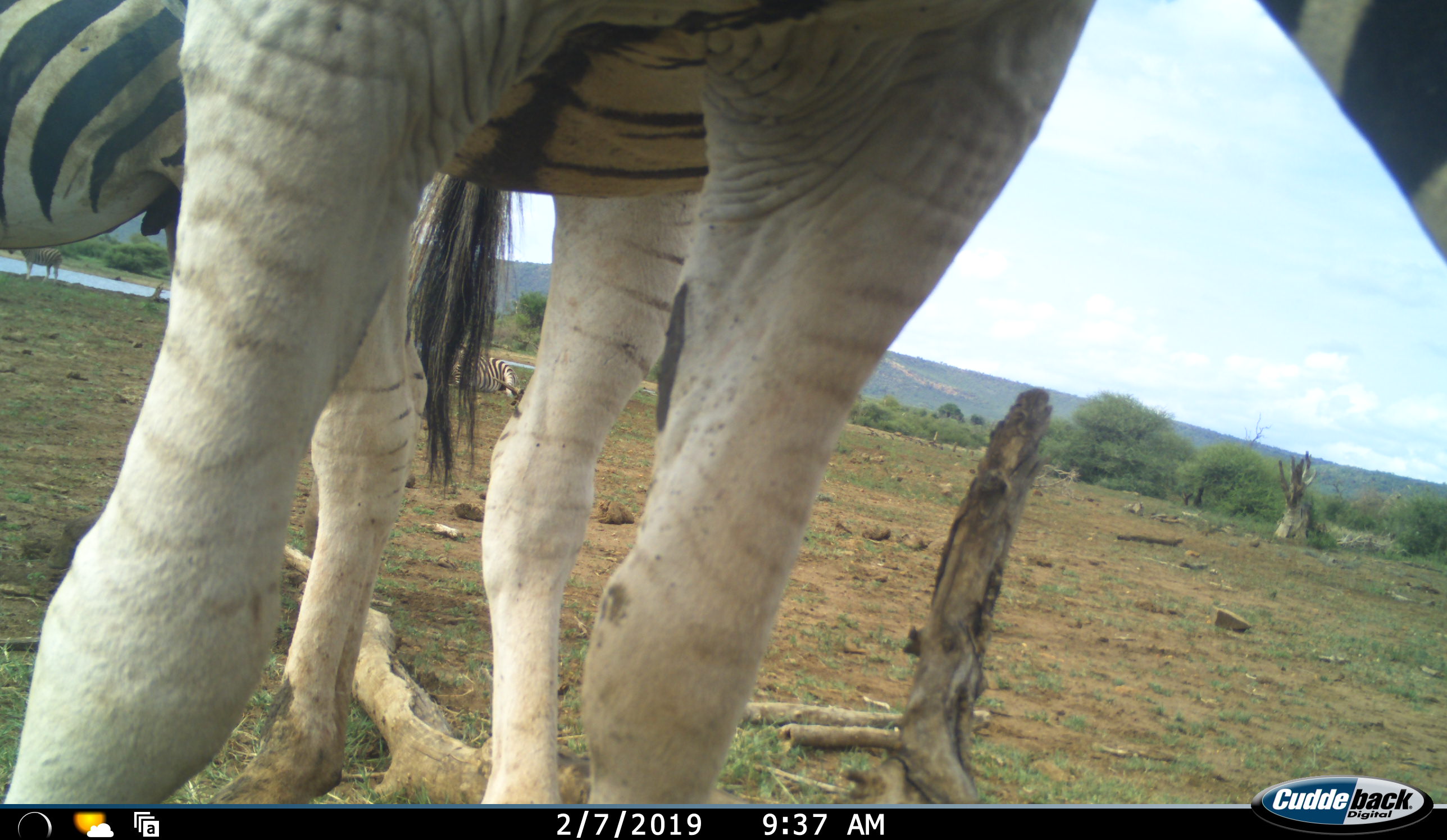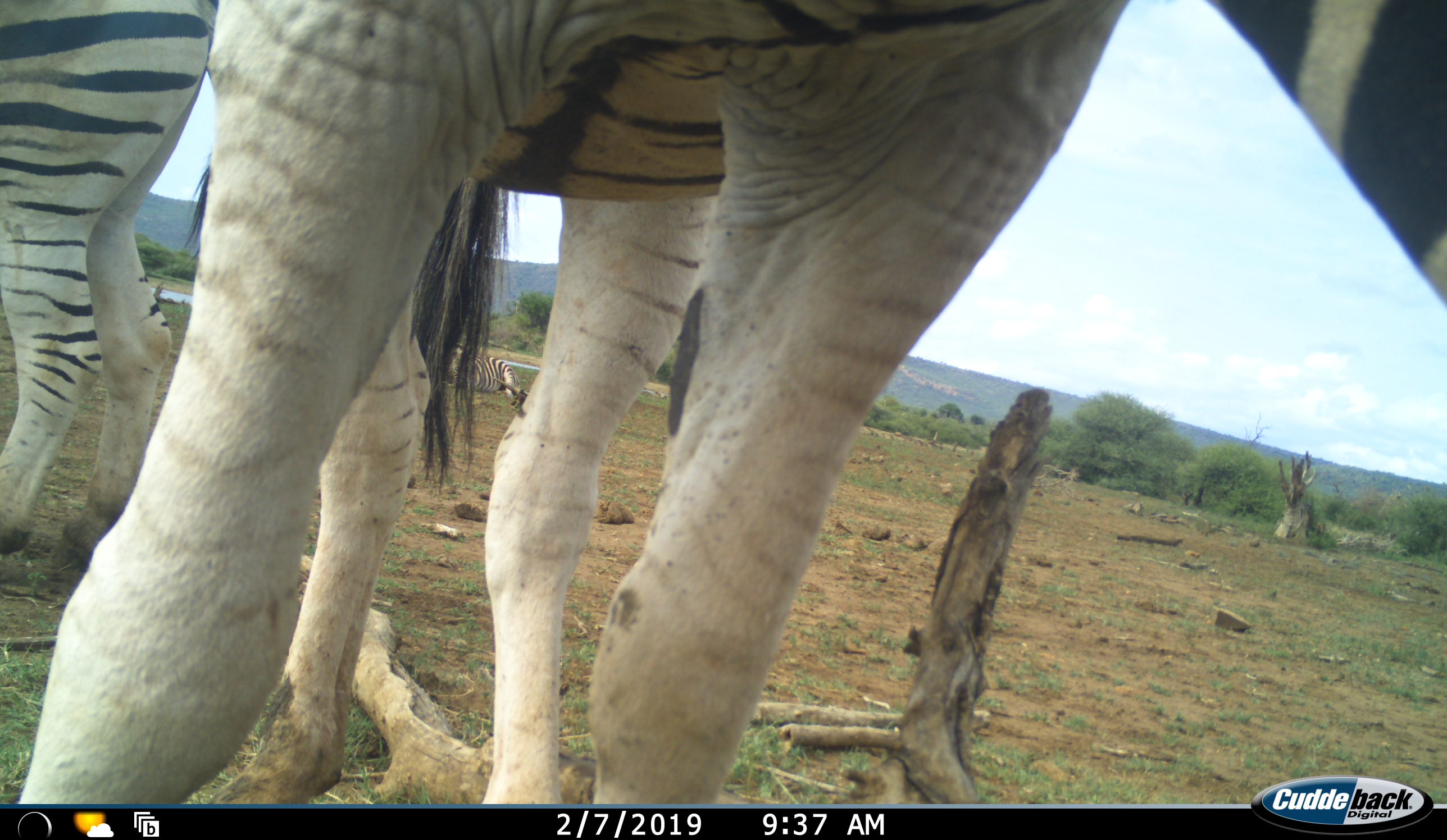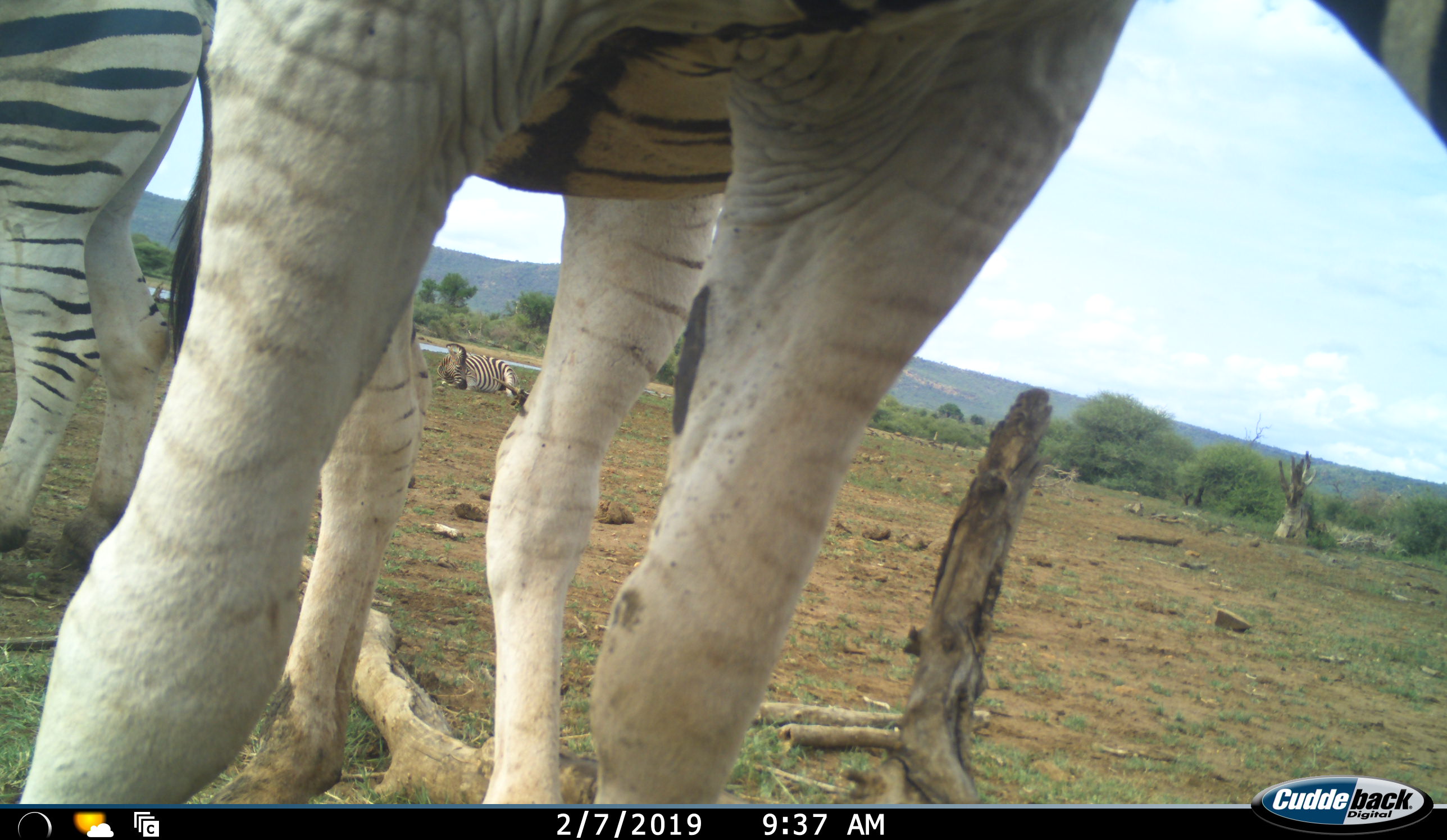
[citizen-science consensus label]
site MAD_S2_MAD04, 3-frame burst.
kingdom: Animalia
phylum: Chordata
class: Mammalia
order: Perissodactyla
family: Equidae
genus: Equus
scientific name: Equus quagga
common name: plains zebra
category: zebraplains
Zebraplains (plains zebra) (Equus quagga), count 4. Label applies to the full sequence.